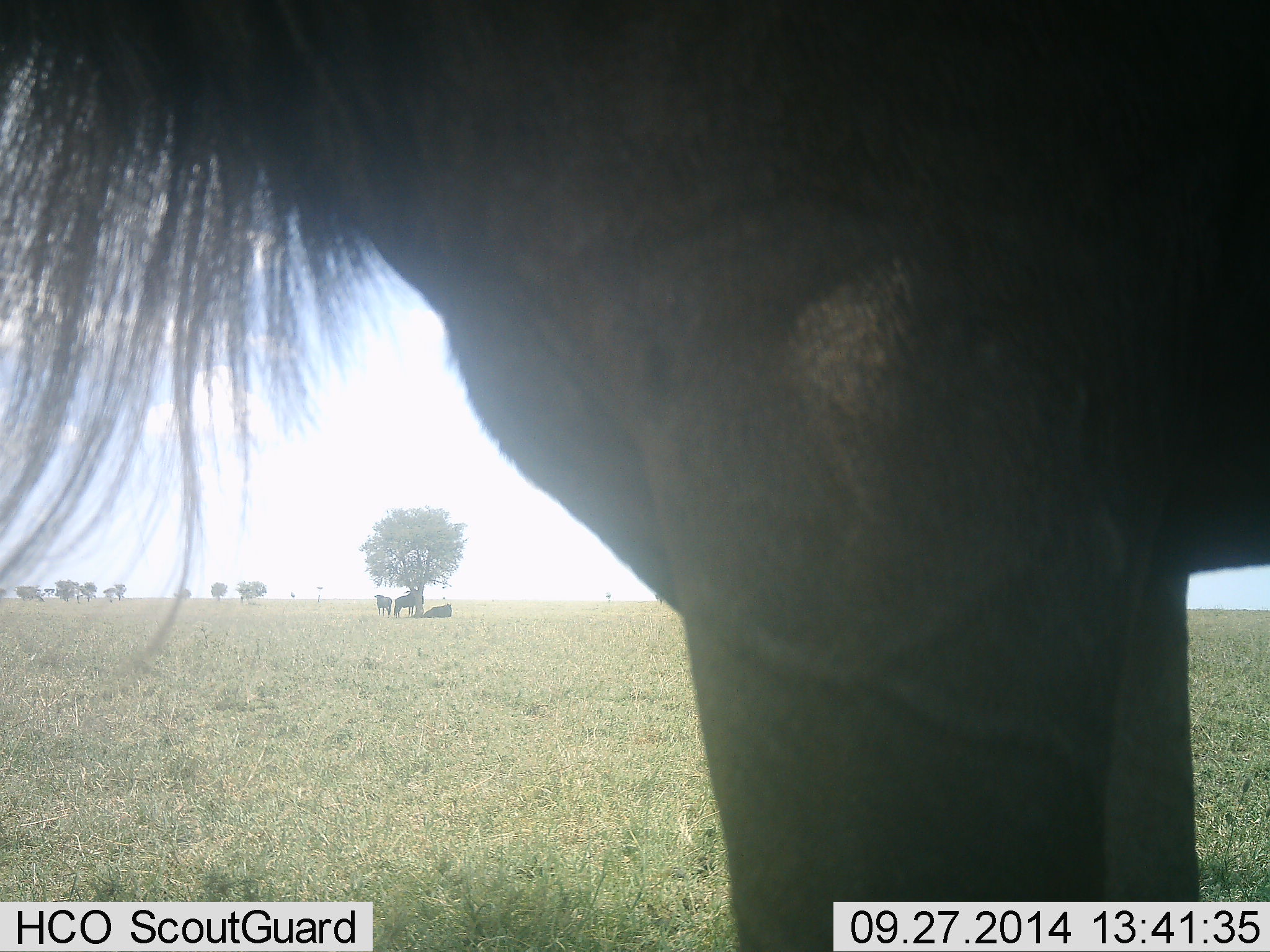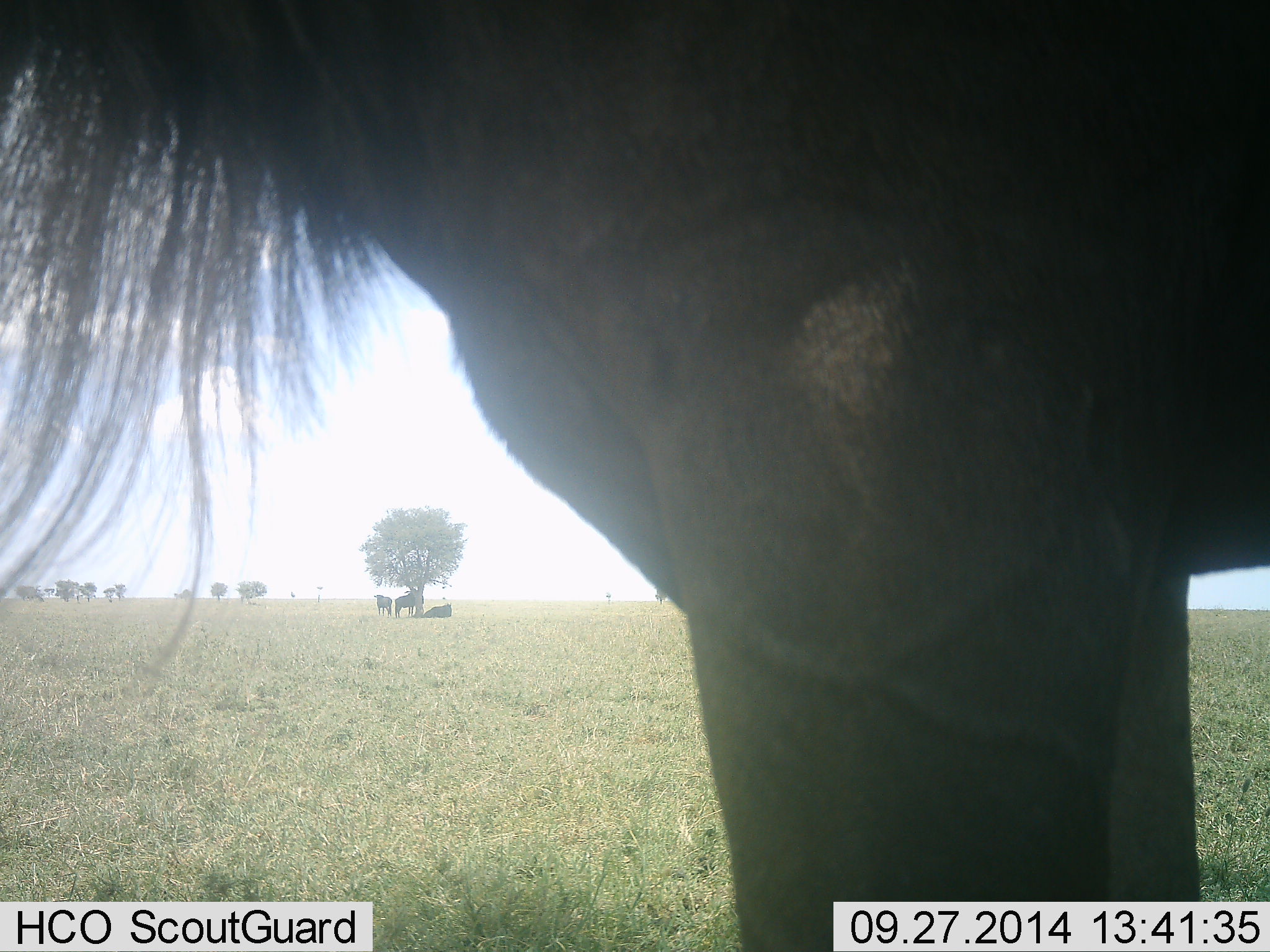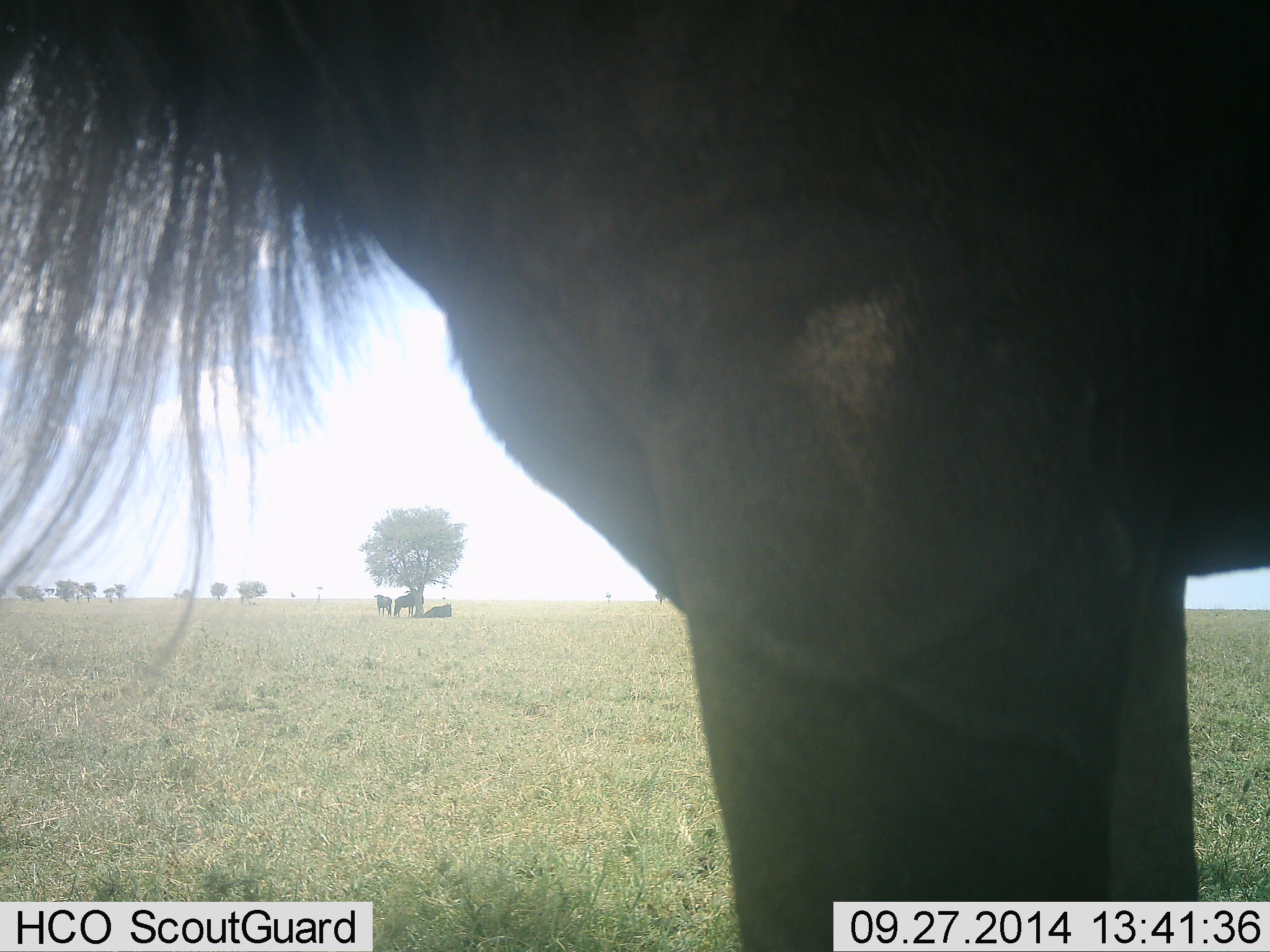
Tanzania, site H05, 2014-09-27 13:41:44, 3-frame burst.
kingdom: Animalia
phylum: Chordata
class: Mammalia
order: Artiodactyla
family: Bovidae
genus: Connochaetes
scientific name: Connochaetes taurinus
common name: blue wildebeest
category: wildebeest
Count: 4.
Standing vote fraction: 100%.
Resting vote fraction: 70%.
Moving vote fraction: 0%.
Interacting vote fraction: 0%.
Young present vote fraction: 0%.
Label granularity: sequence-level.